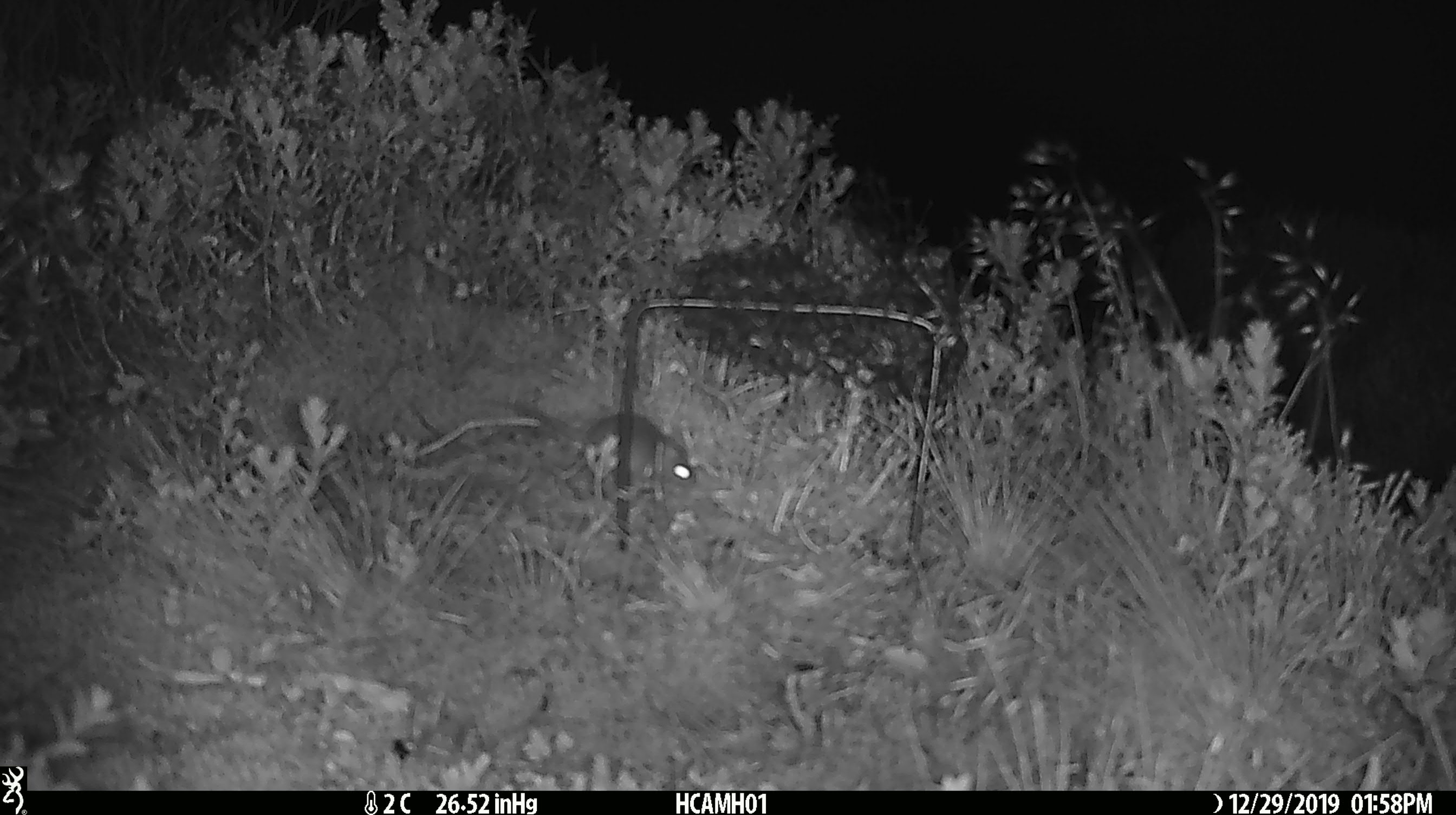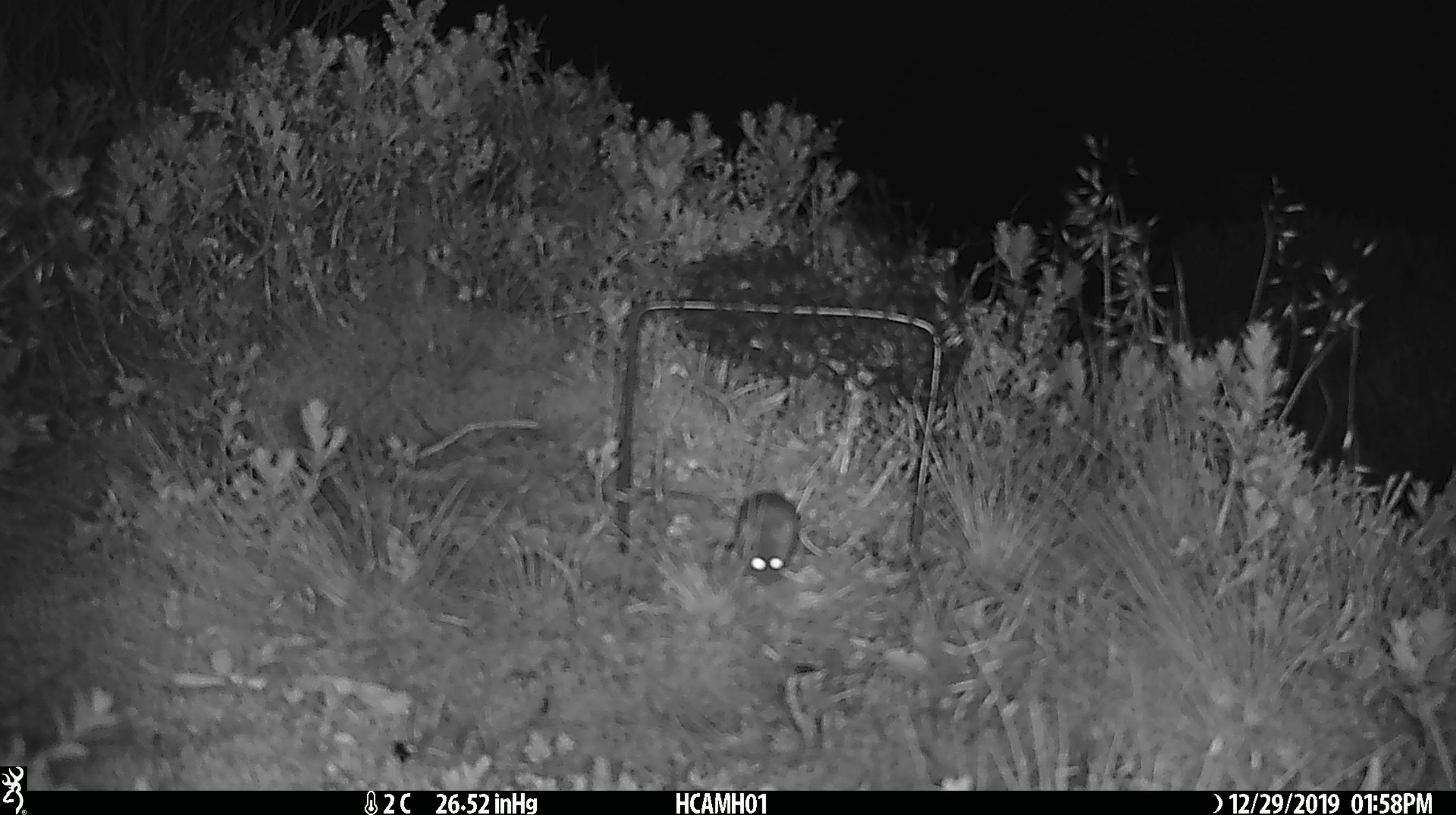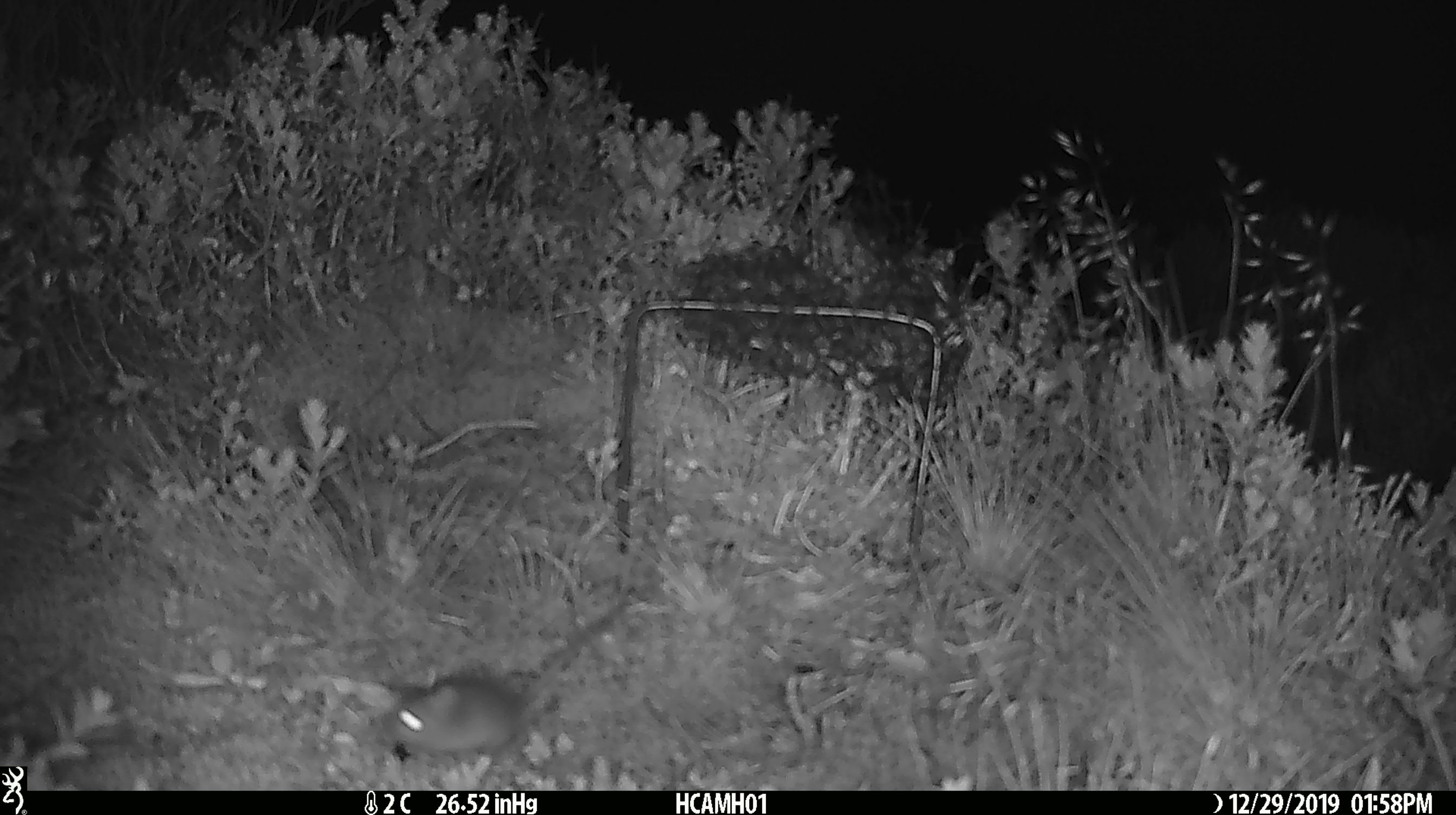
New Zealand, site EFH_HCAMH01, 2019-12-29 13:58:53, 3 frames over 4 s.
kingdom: Animalia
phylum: Chordata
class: Mammalia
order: Rodentia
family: Muridae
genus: Mus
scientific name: Mus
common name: mouse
Mouse (Mus).